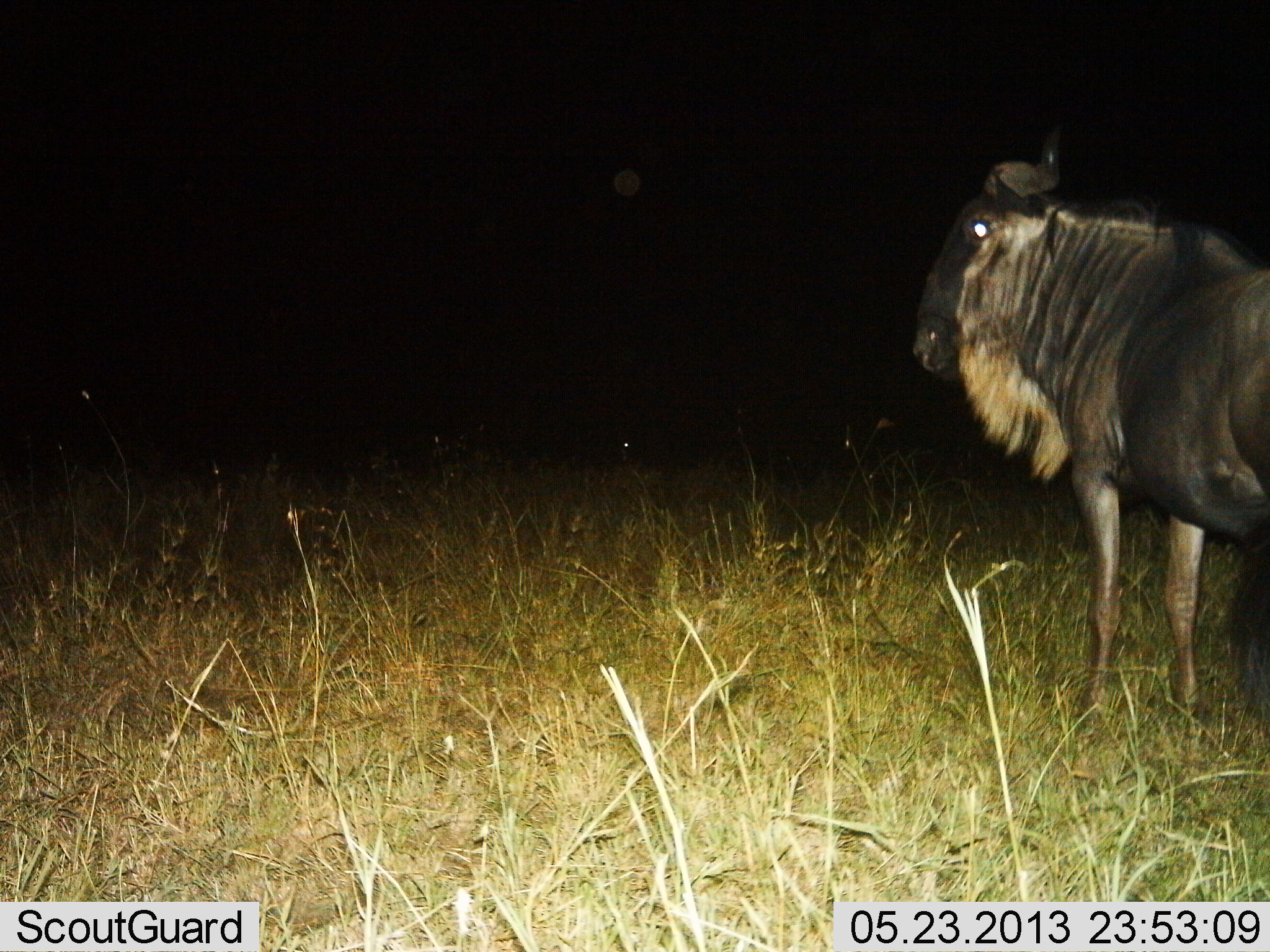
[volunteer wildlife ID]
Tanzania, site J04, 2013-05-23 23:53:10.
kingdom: Animalia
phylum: Chordata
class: Mammalia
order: Artiodactyla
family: Bovidae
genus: Connochaetes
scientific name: Connochaetes taurinus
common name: blue wildebeest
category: wildebeest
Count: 1.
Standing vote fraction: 100%.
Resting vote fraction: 0%.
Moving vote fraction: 0%.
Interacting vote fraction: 0%.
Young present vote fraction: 0%.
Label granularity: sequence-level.